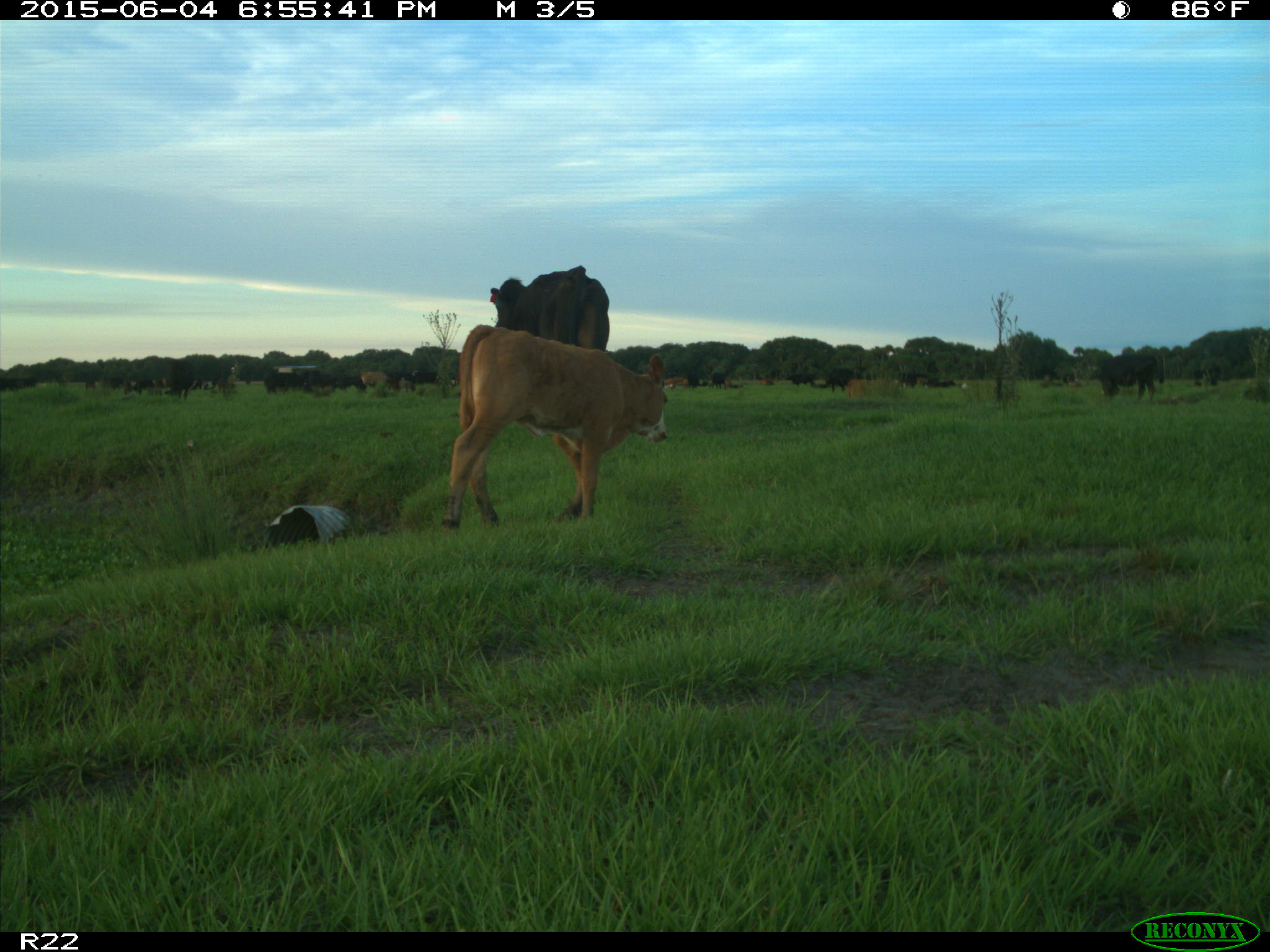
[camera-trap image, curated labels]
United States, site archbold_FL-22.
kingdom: Animalia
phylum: Chordata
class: Mammalia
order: Artiodactyla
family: Bovidae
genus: Bos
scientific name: Bos taurus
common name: domestic cow